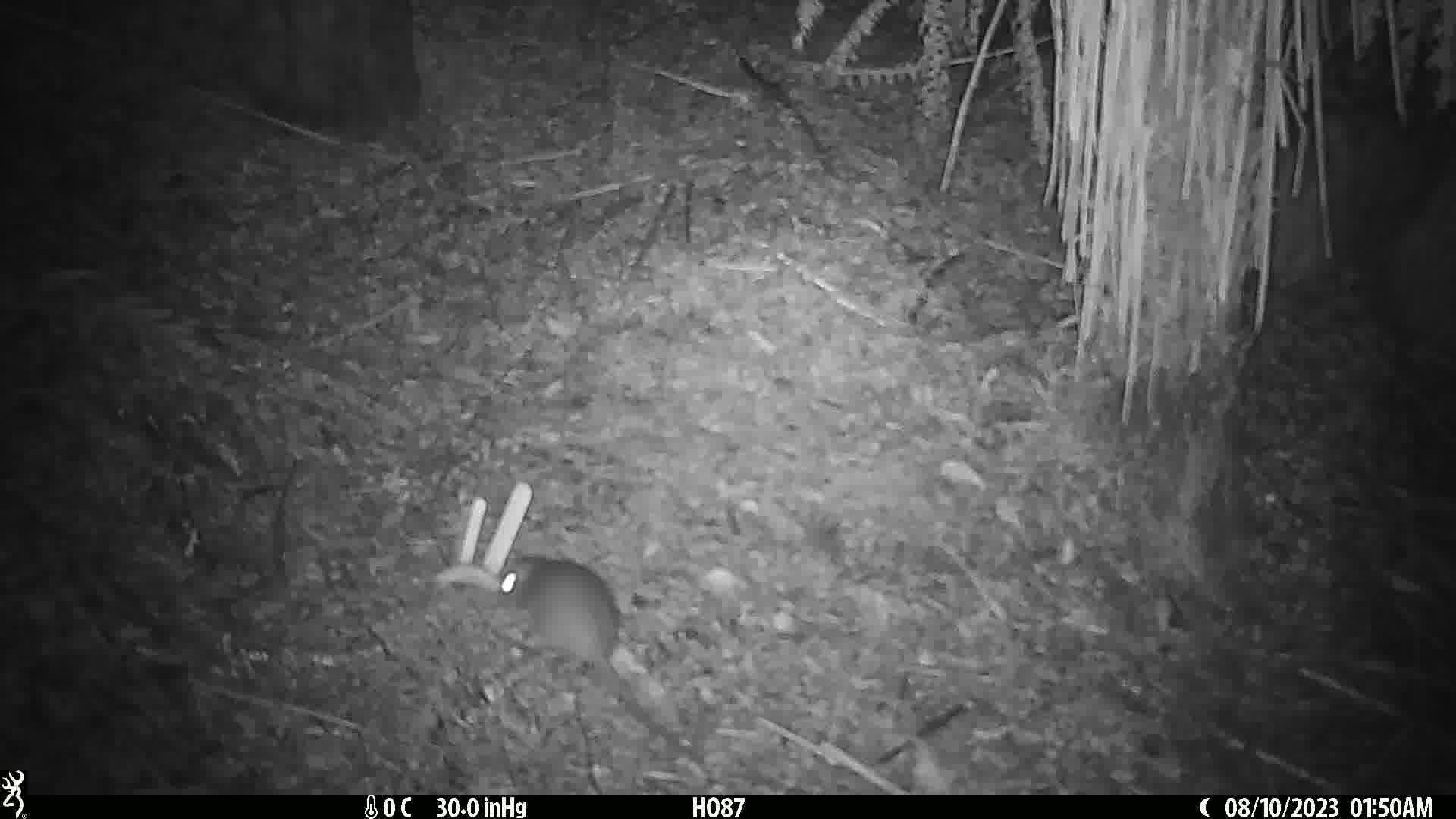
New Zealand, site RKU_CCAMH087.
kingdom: Animalia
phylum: Chordata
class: Mammalia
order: Rodentia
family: Muridae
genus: Rattus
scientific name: Rattus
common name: rat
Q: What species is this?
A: Rat (Rattus).